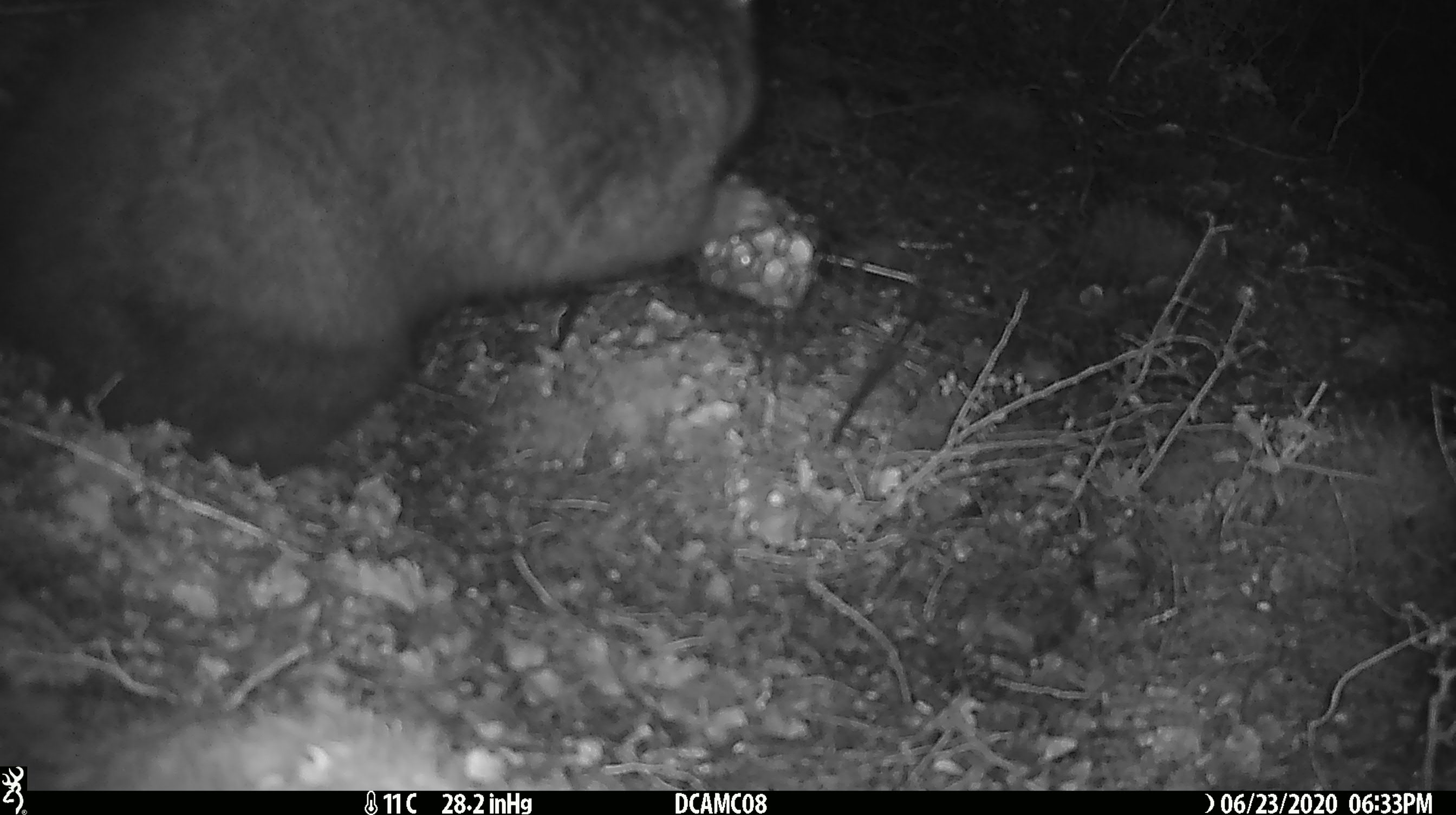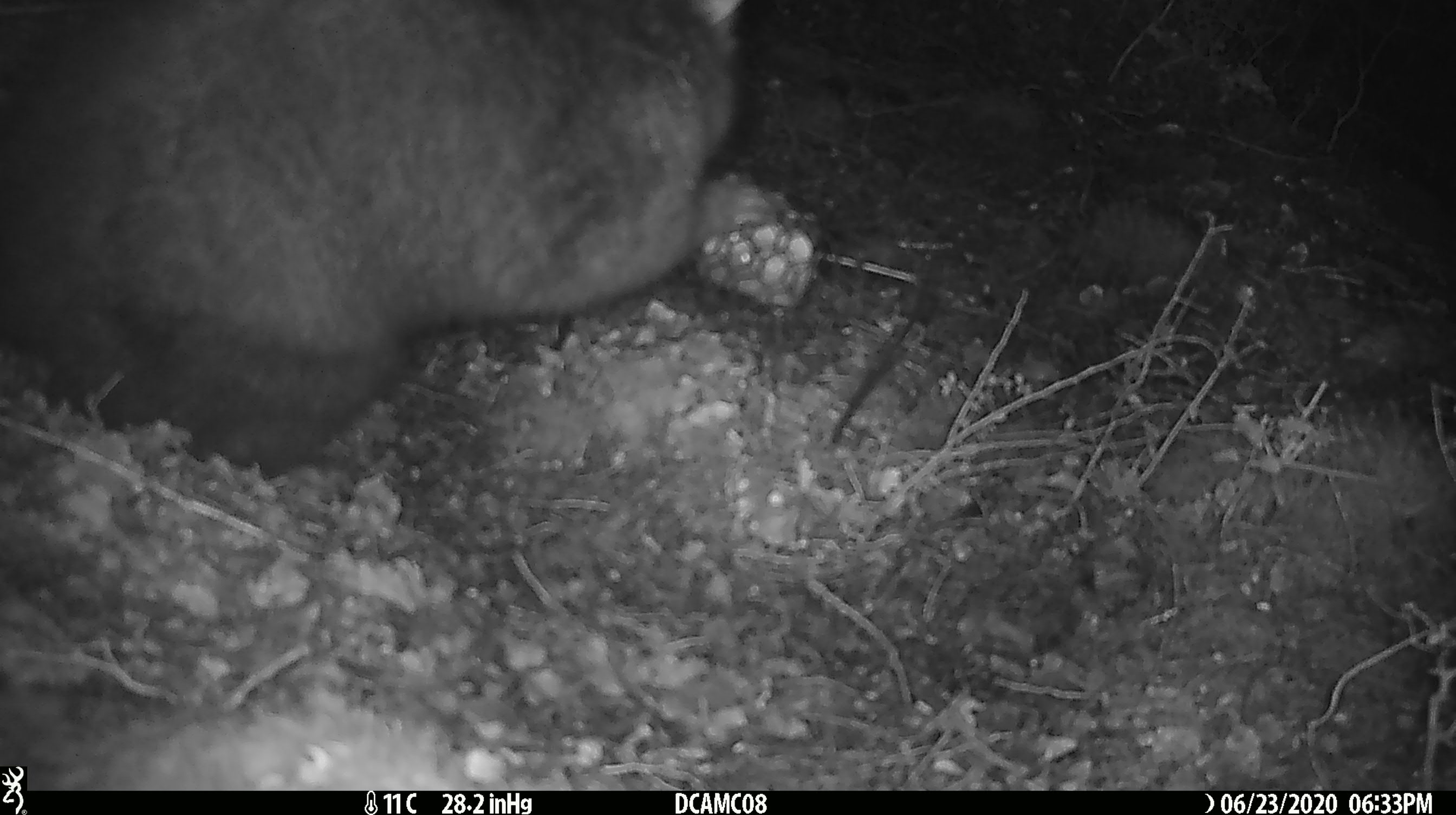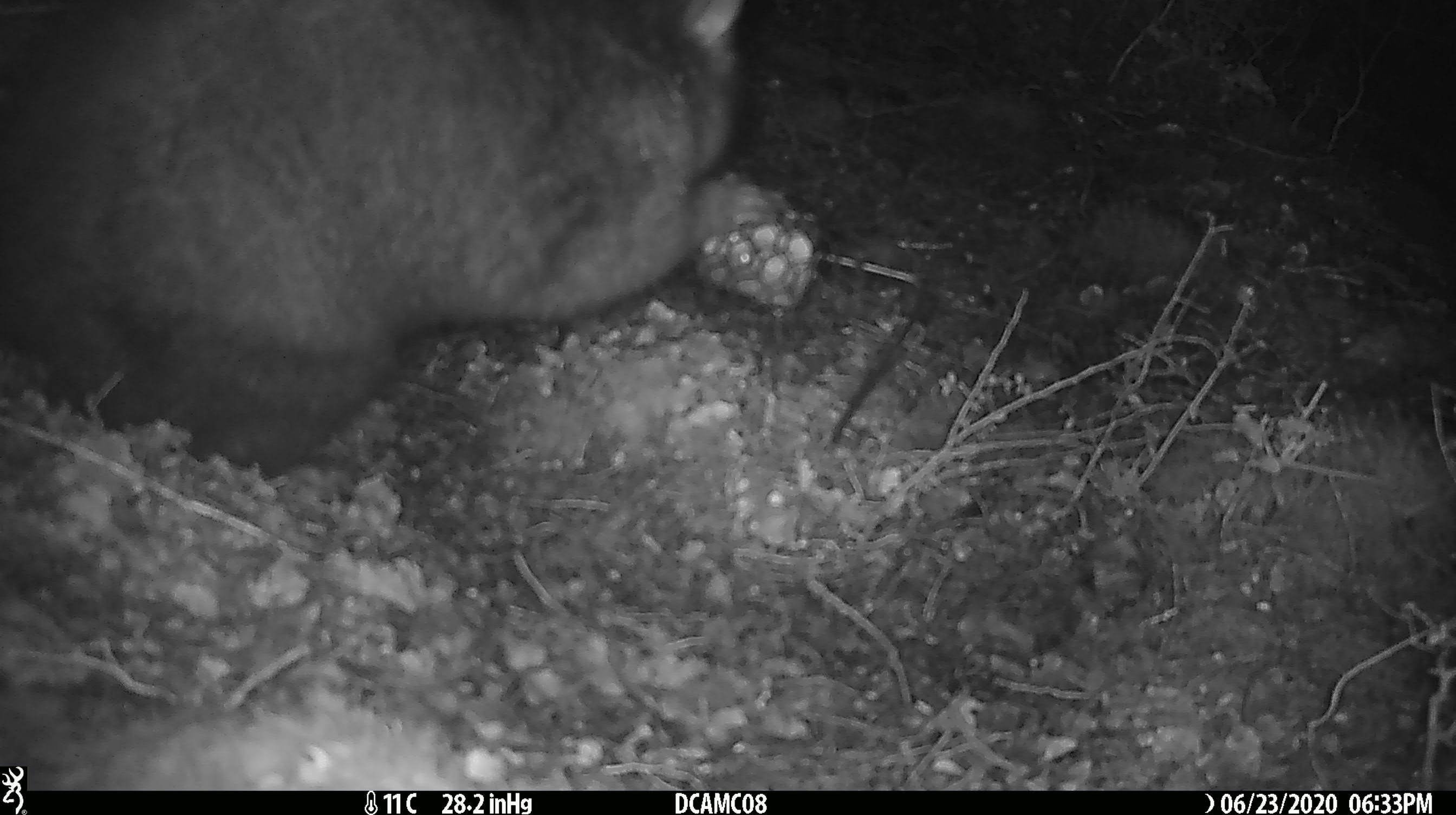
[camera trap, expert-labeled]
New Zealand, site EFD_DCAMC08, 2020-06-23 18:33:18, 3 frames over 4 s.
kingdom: Animalia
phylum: Chordata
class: Mammalia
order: Diprotodontia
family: Phalangeridae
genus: Trichosurus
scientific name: Trichosurus vulpecula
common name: common brushtail possum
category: possum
Possum (common brushtail possum) (Trichosurus vulpecula).